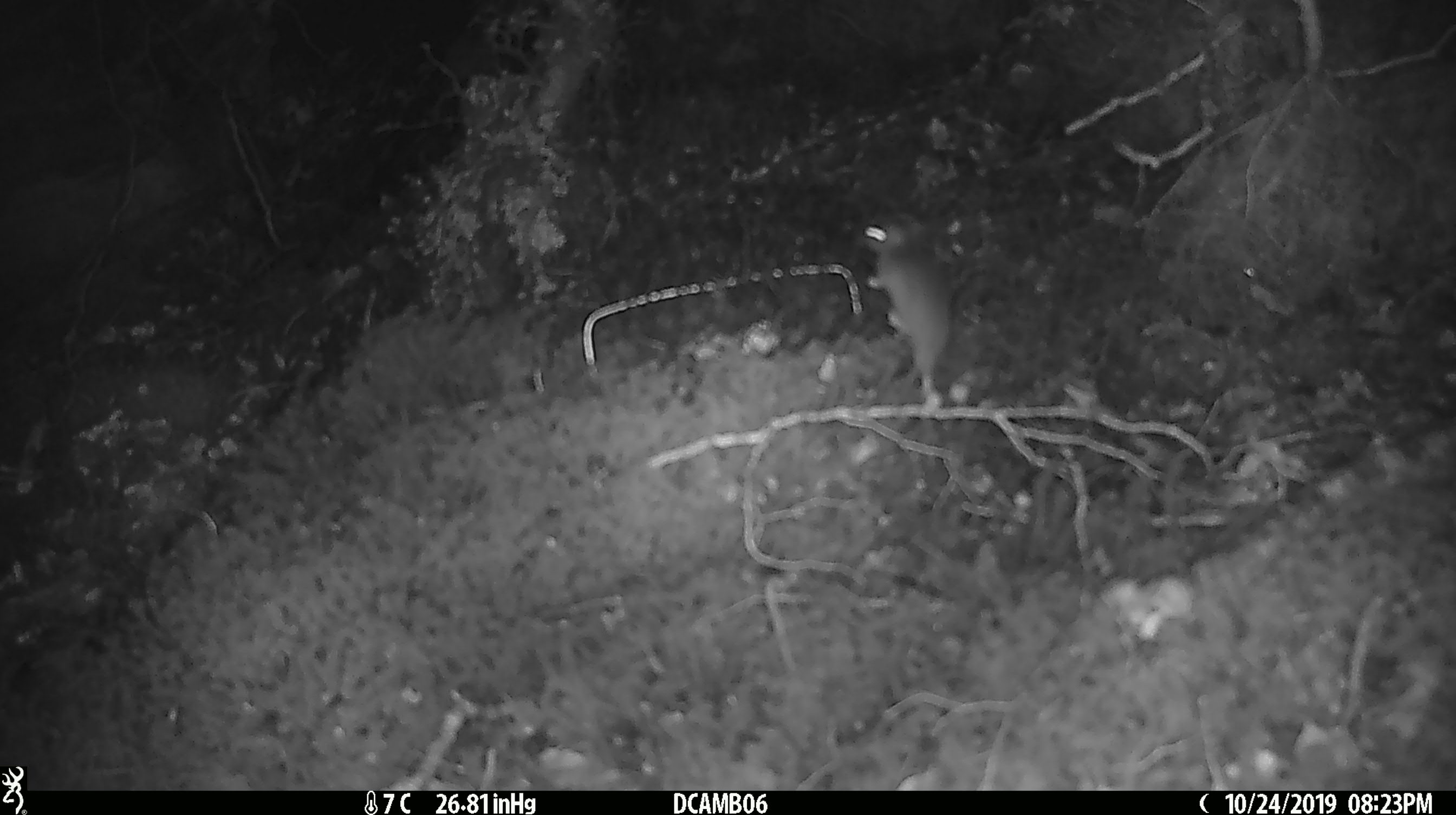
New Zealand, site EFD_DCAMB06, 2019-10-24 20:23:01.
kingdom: Animalia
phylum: Chordata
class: Mammalia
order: Rodentia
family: Muridae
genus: Mus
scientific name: Mus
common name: mouse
Mouse (Mus).